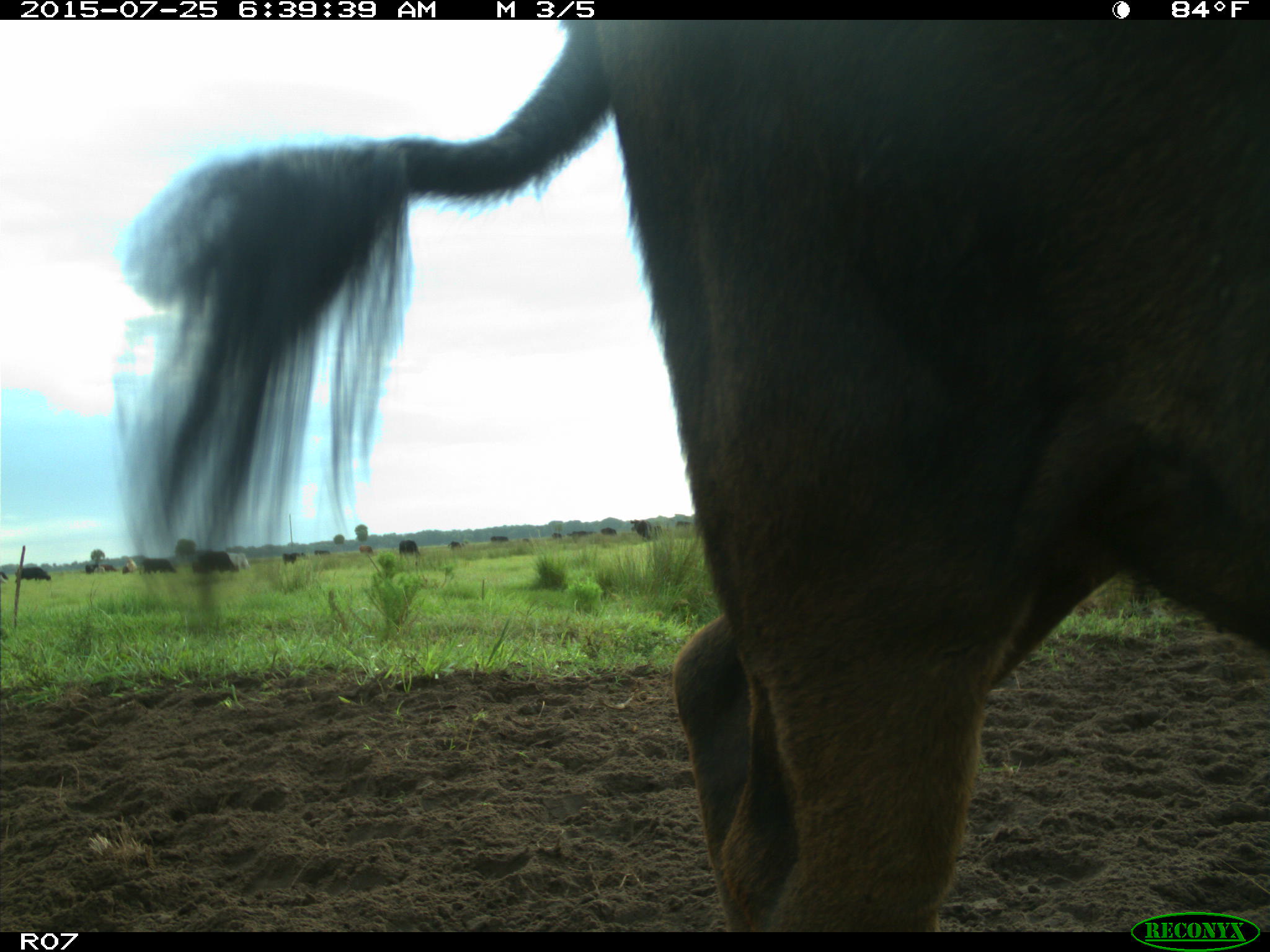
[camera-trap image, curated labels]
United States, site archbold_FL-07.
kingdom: Animalia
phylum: Chordata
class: Mammalia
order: Artiodactyla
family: Bovidae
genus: Bos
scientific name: Bos taurus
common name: domestic cow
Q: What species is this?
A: Bos taurus (domestic cow).